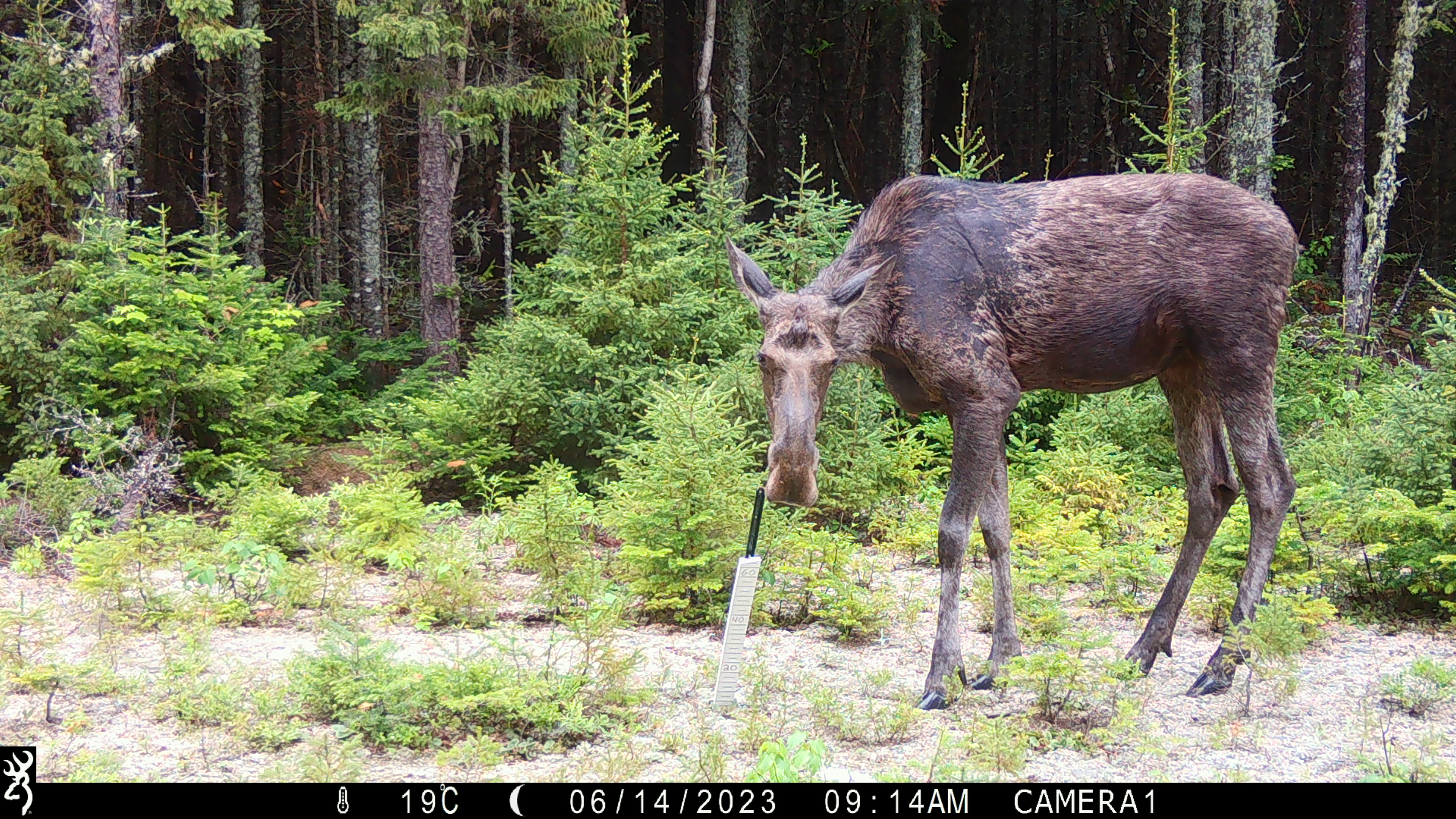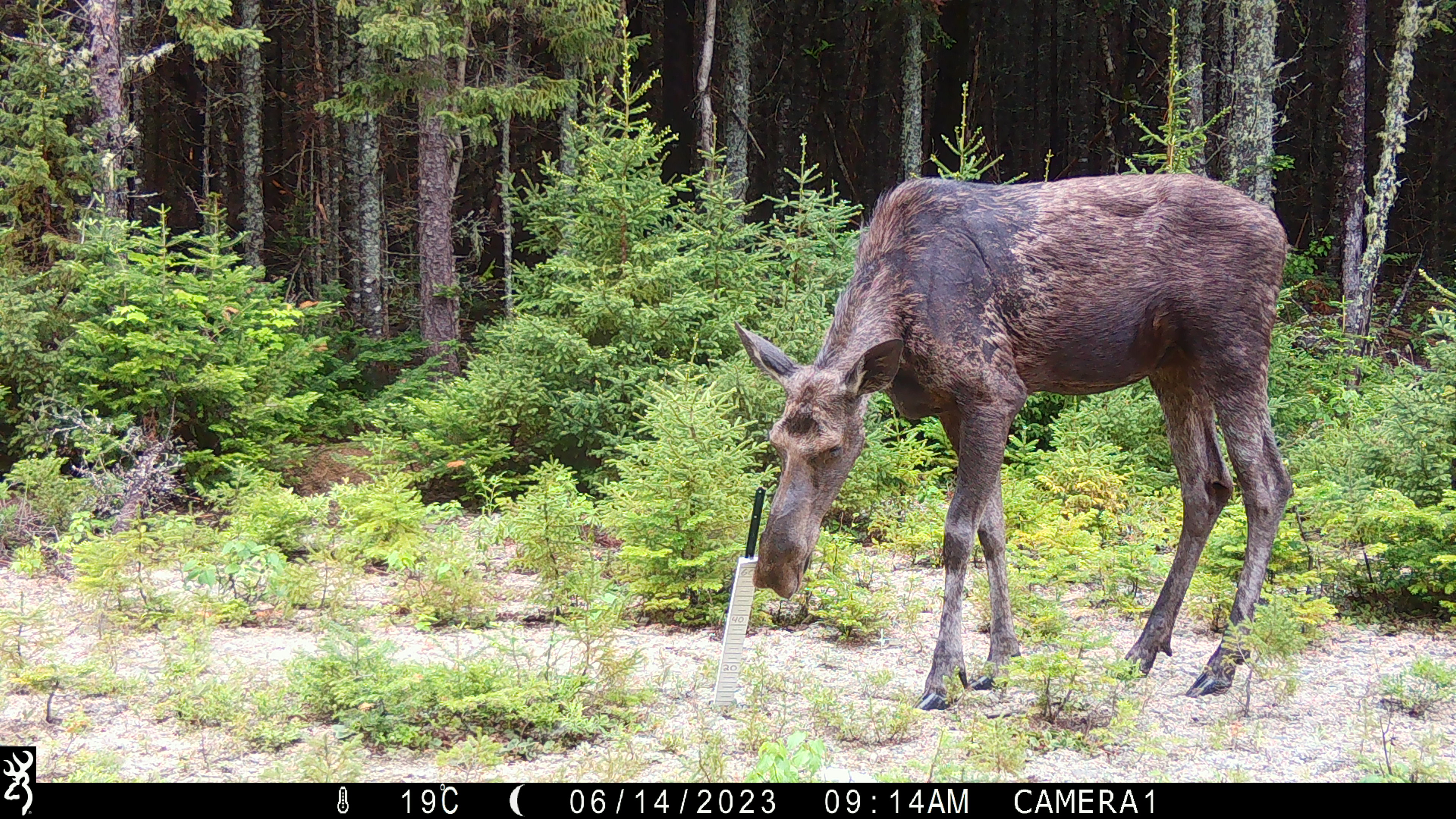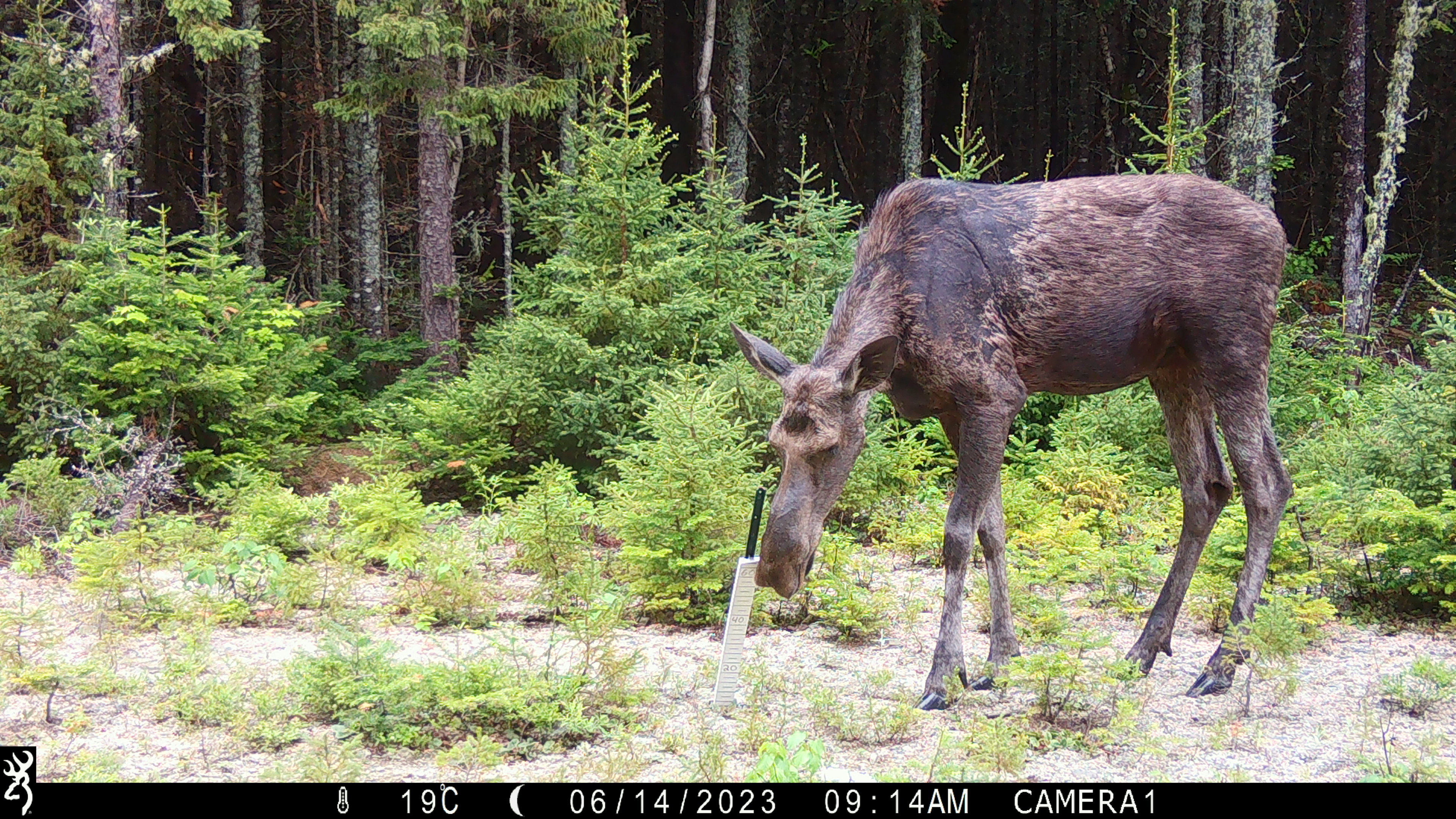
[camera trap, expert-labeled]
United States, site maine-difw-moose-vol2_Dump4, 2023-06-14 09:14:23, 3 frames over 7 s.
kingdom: Animalia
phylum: Chordata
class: Mammalia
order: Artiodactyla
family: Cervidae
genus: Alces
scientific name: Alces alces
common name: moose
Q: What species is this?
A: Moose (Alces alces).